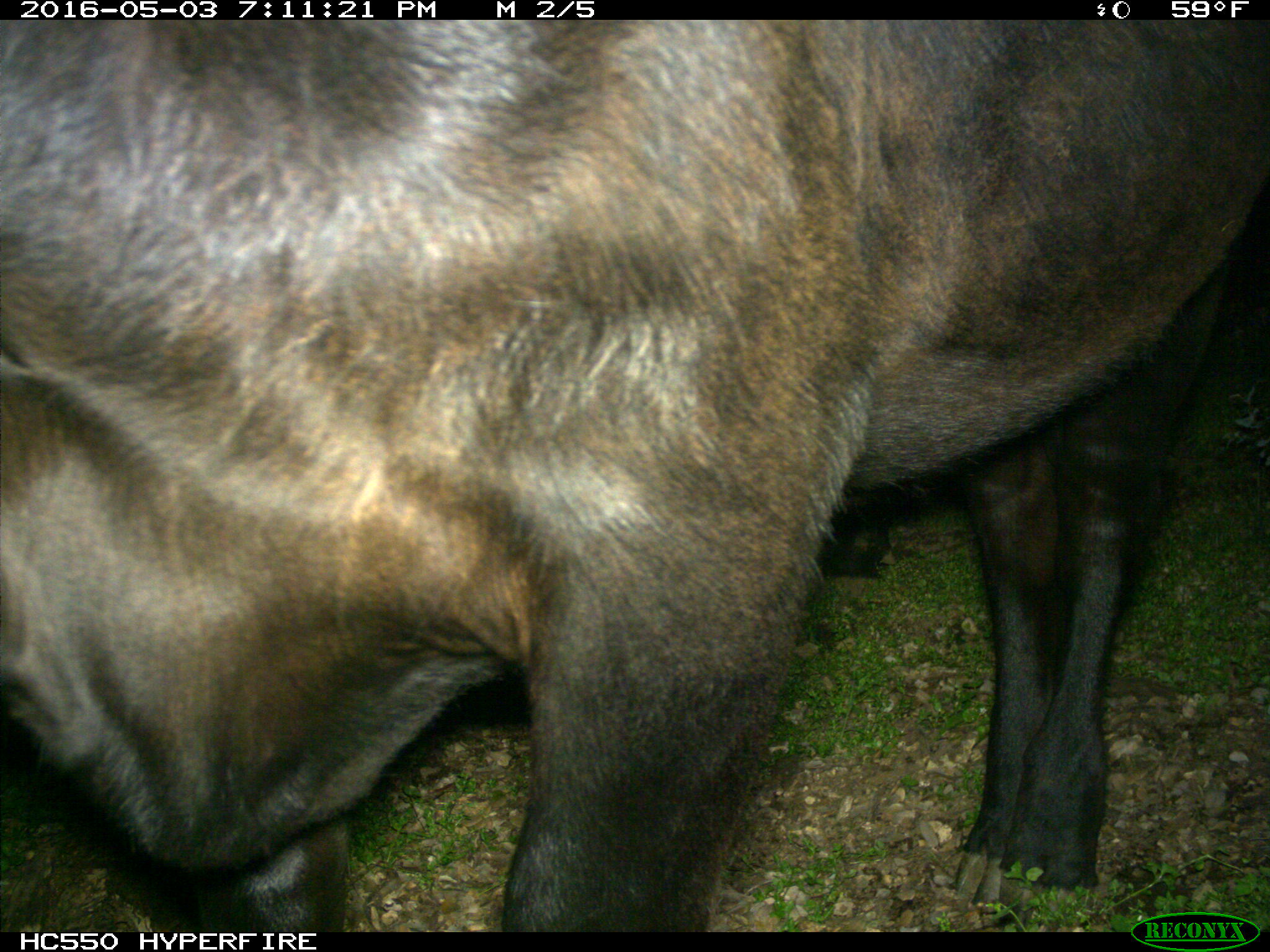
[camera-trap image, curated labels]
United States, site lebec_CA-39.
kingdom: Animalia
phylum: Chordata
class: Mammalia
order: Artiodactyla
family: Bovidae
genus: Bos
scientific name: Bos taurus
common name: domestic cow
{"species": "Bos taurus (domestic cow)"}